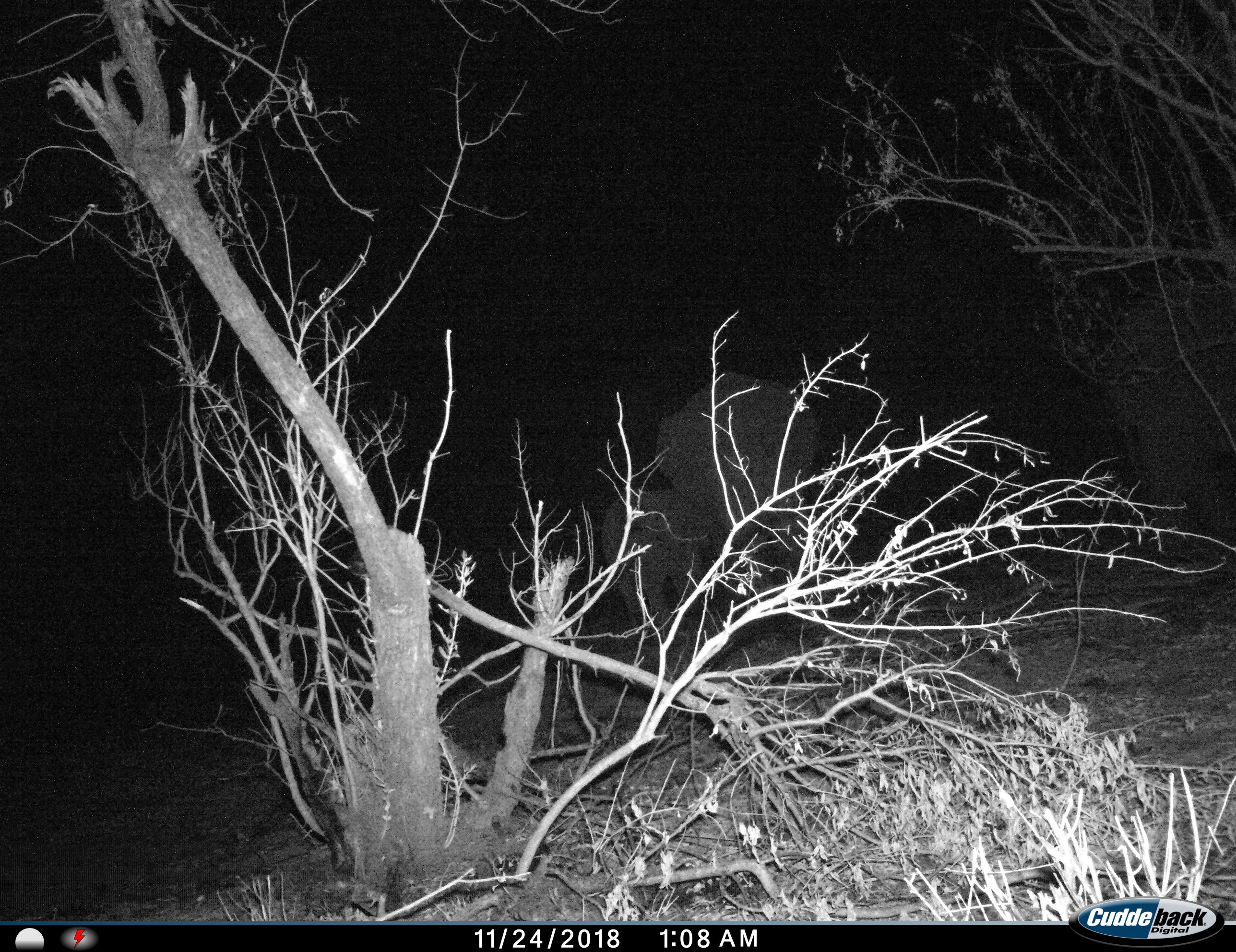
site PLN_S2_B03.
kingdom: Animalia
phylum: Chordata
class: Mammalia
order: Proboscidea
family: Elephantidae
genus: Loxodonta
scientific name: Loxodonta africana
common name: african bush elephant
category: elephant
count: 2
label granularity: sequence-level